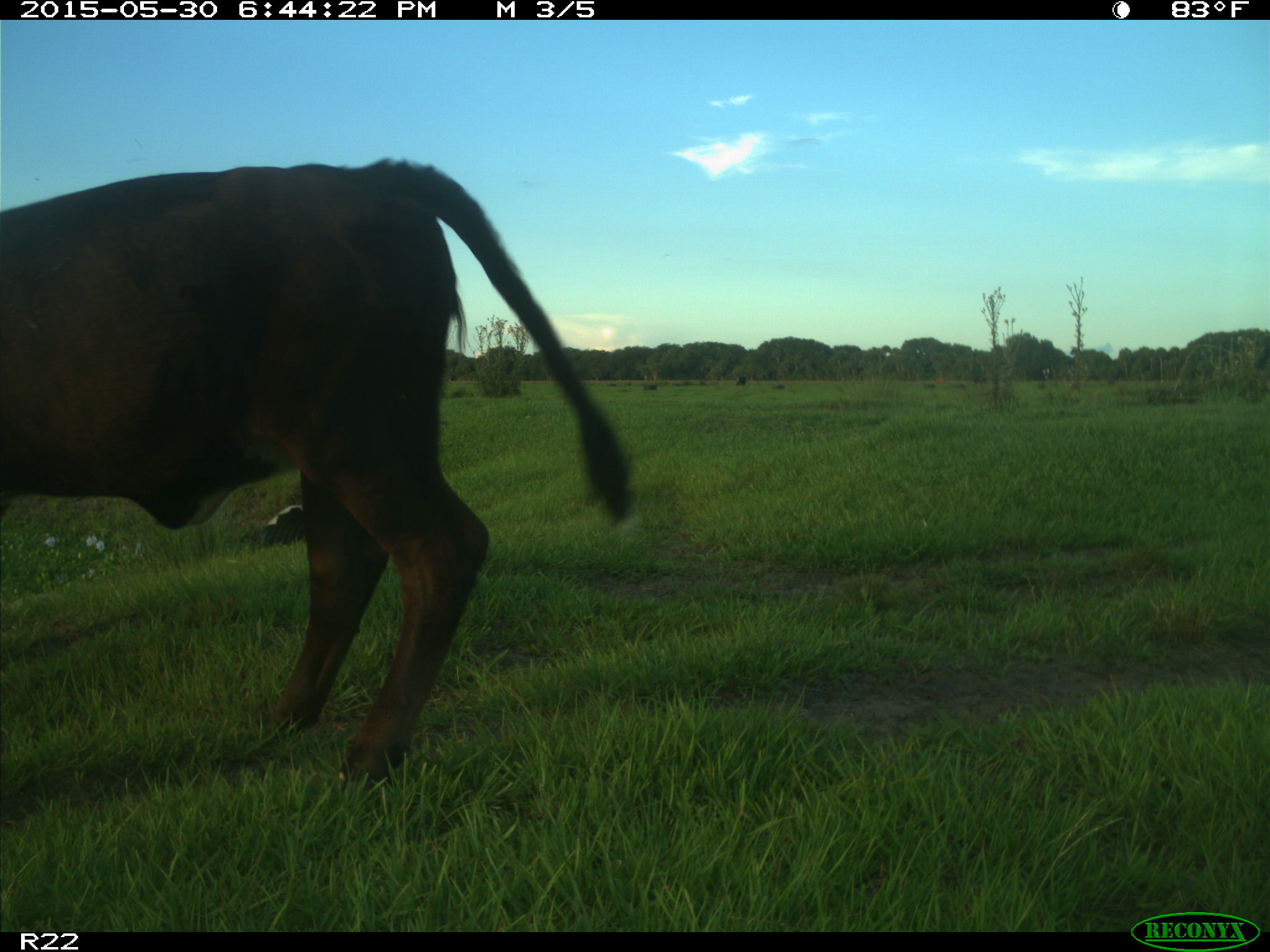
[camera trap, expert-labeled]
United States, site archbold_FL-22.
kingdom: Animalia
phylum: Chordata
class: Mammalia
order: Artiodactyla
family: Bovidae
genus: Bos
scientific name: Bos taurus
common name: domestic cow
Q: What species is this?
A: Bos taurus (domestic cow).